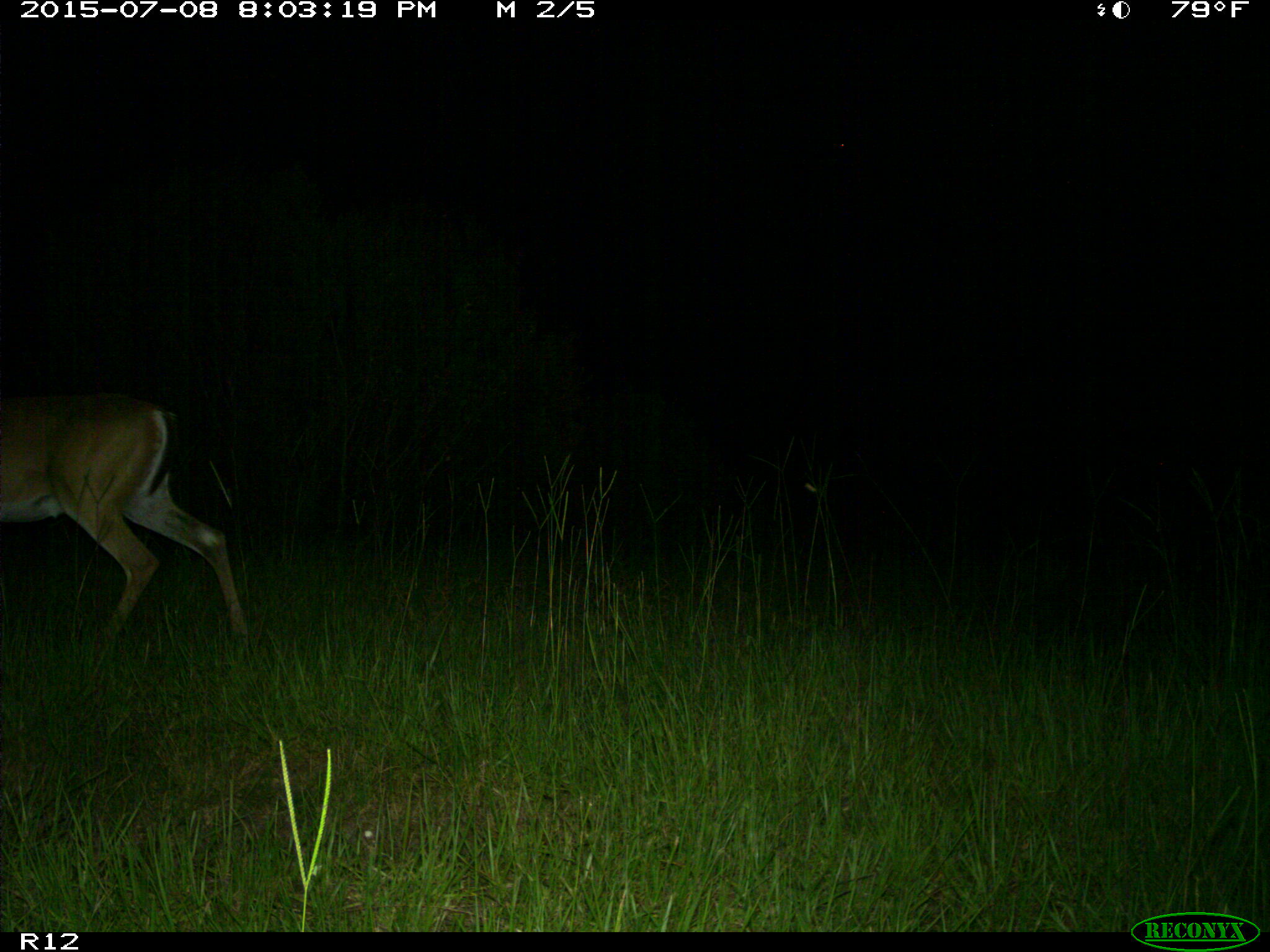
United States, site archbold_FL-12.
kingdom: Animalia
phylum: Chordata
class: Mammalia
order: Artiodactyla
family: Cervidae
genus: Odocoileus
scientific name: Odocoileus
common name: deer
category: unidentified deer